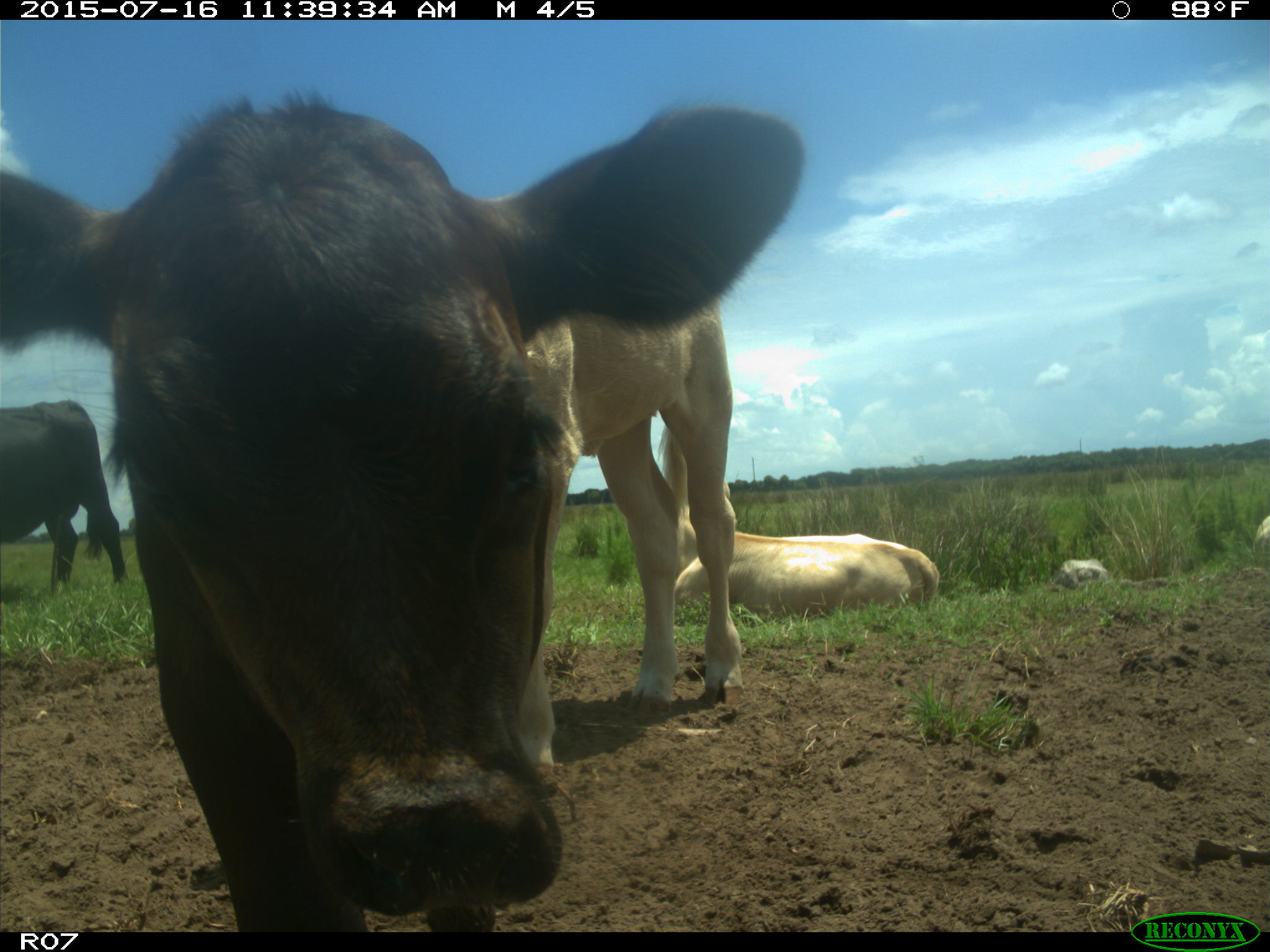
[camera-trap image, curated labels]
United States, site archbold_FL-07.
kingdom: Animalia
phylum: Chordata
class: Mammalia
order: Artiodactyla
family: Bovidae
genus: Bos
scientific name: Bos taurus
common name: domestic cow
Bos taurus (domestic cow).